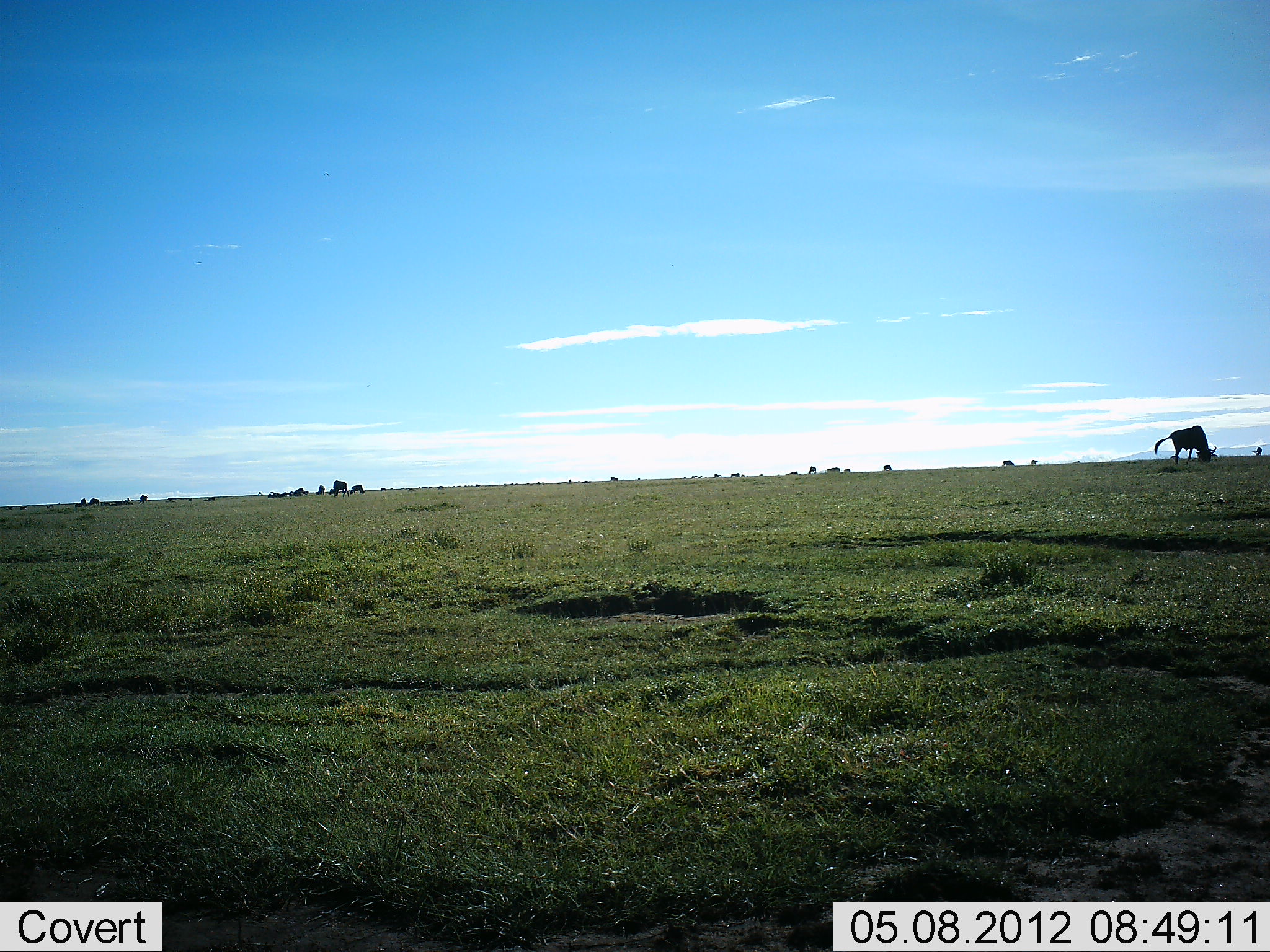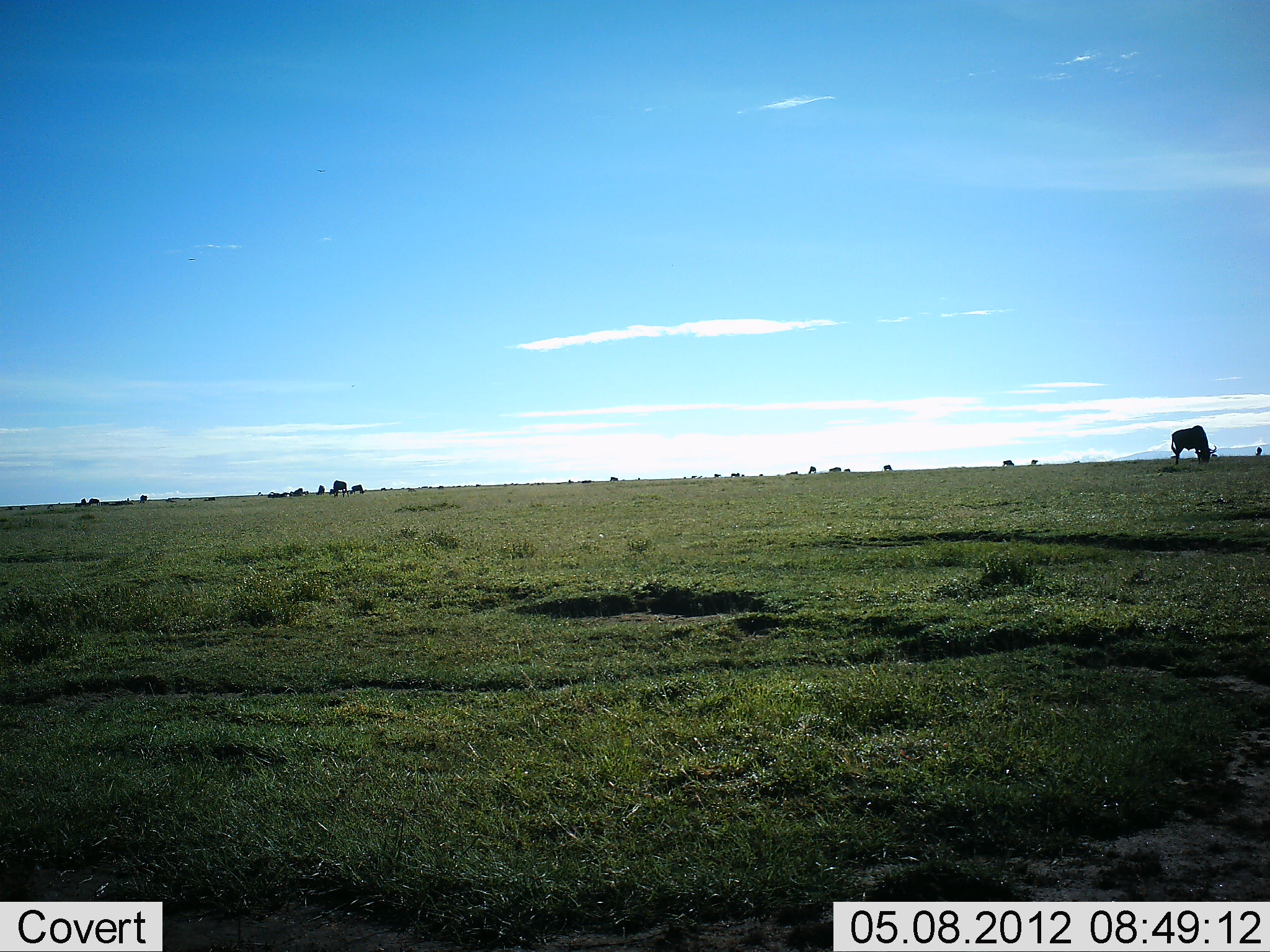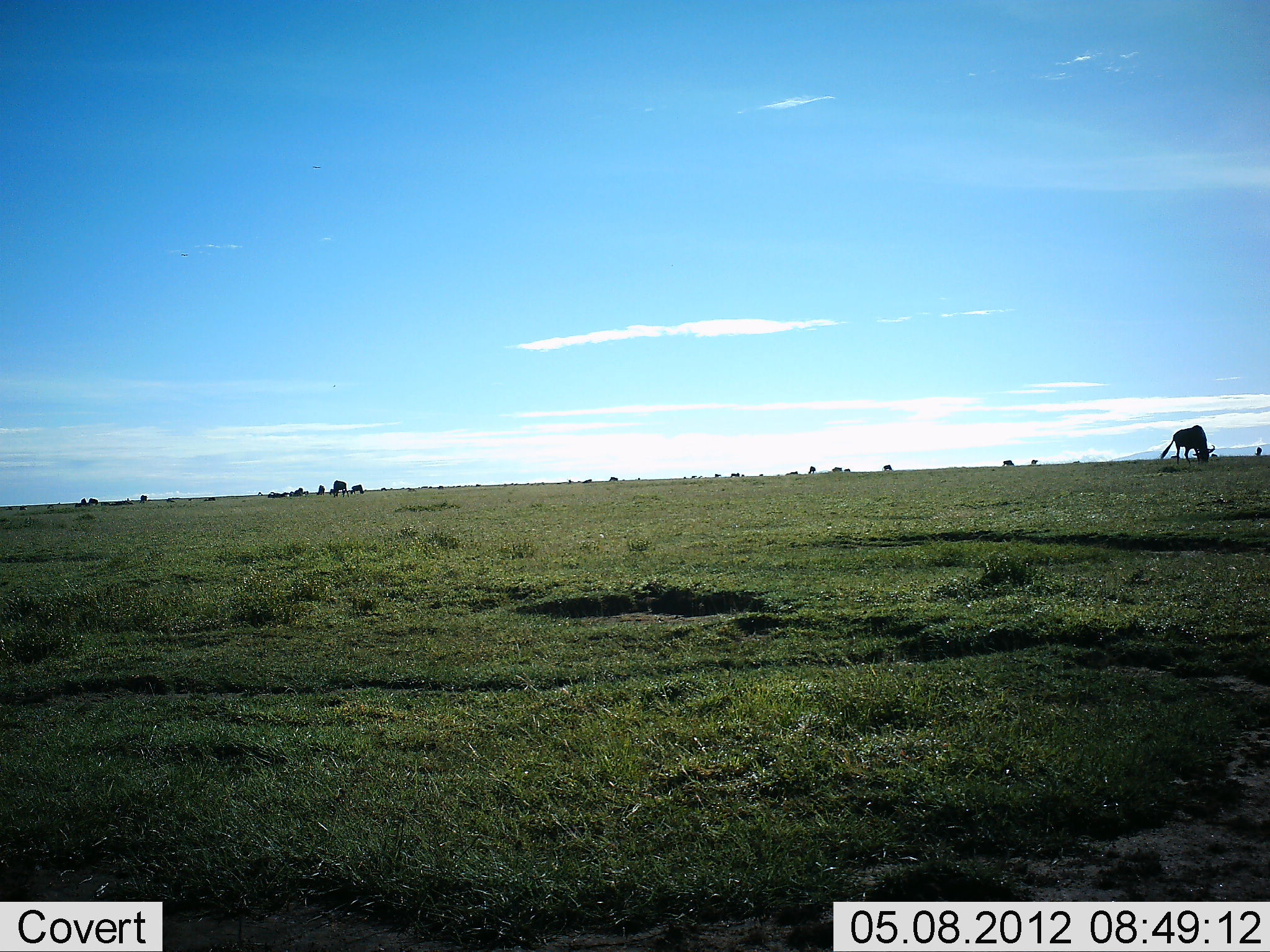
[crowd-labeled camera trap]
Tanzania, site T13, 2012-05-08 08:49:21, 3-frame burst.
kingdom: Animalia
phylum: Chordata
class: Mammalia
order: Artiodactyla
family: Bovidae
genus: Connochaetes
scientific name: Connochaetes taurinus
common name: blue wildebeest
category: wildebeest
Wildebeest (blue wildebeest) (Connochaetes taurinus), count 11-50. Behavior (volunteer vote fractions): standing 20%, resting 0%, moving 0%, interacting 20%. Young present (vote fraction): 0%. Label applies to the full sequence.